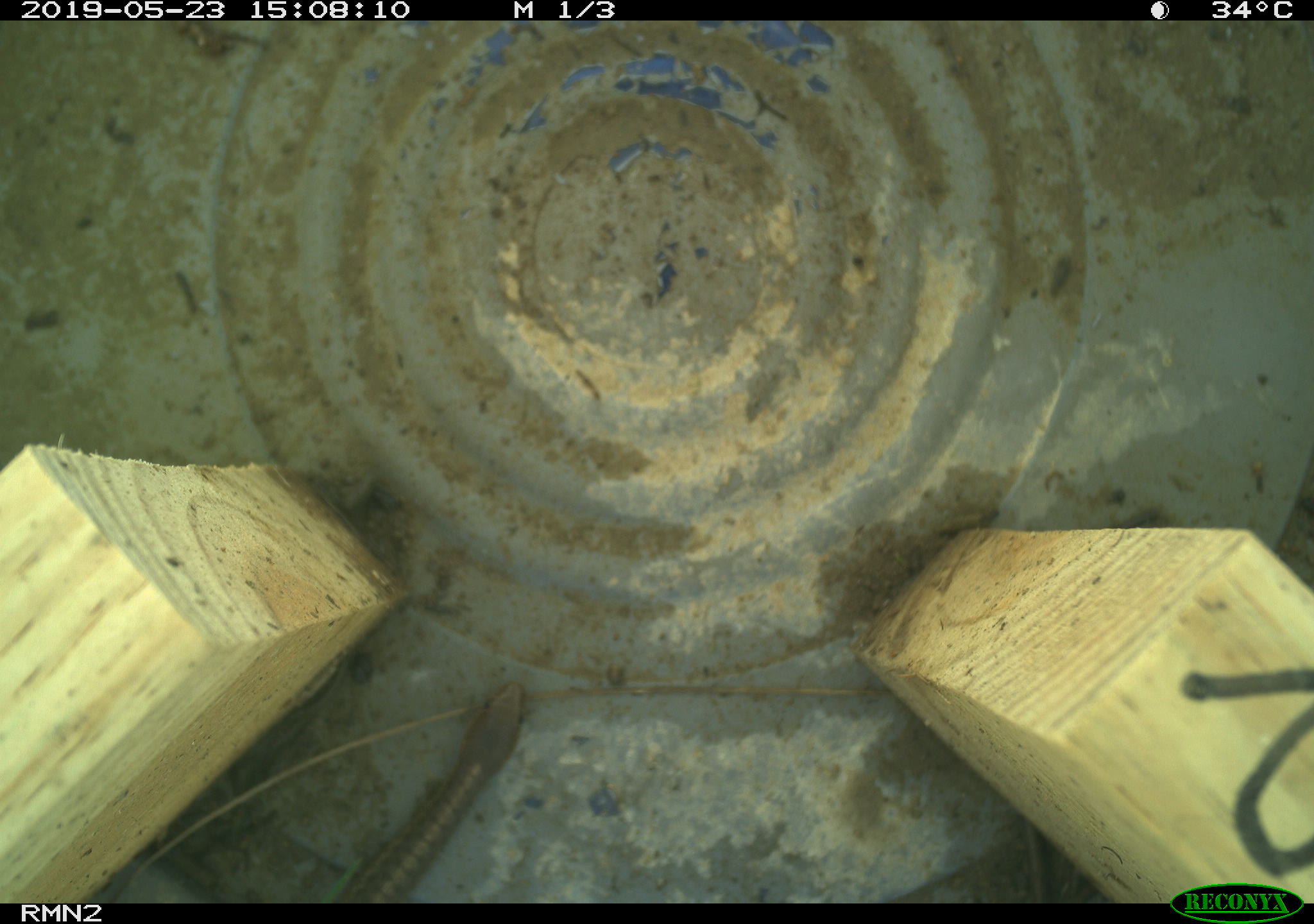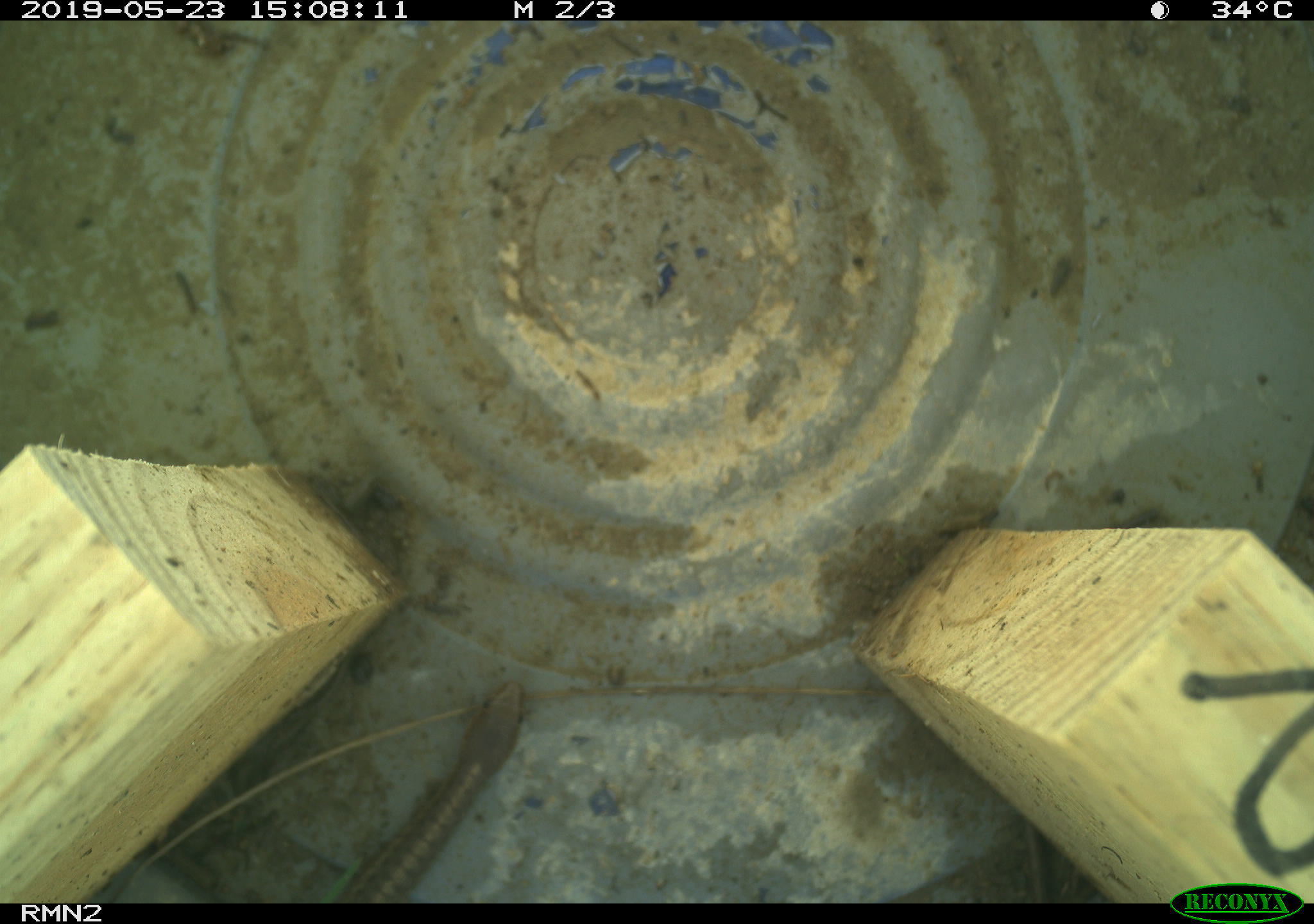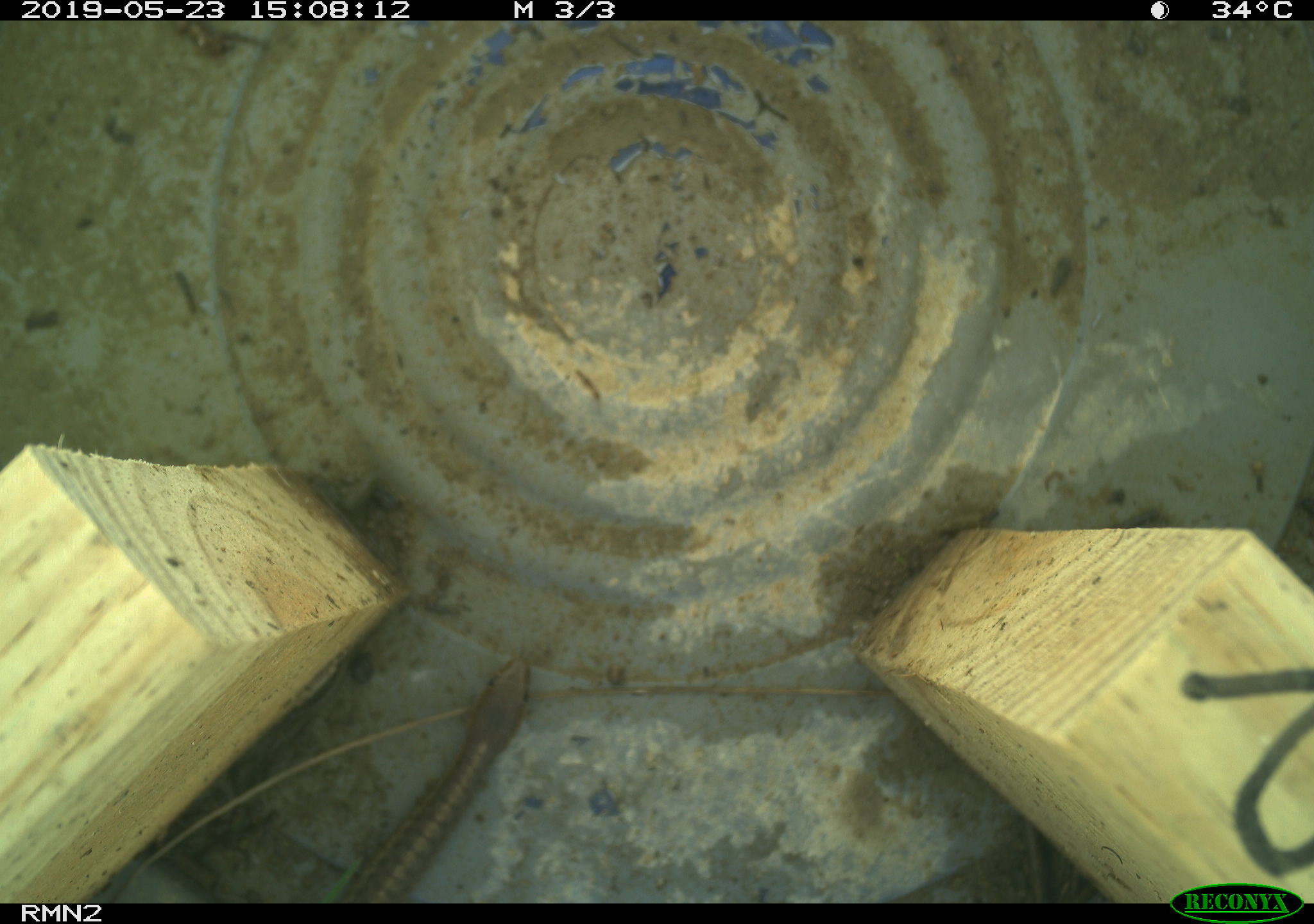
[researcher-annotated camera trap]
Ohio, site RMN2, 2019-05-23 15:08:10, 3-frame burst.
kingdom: Animalia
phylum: Chordata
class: Reptilia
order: Squamata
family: Colubridae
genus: Thamnophis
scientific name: Thamnophis sirtalis sirtalis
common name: eastern gartersnake